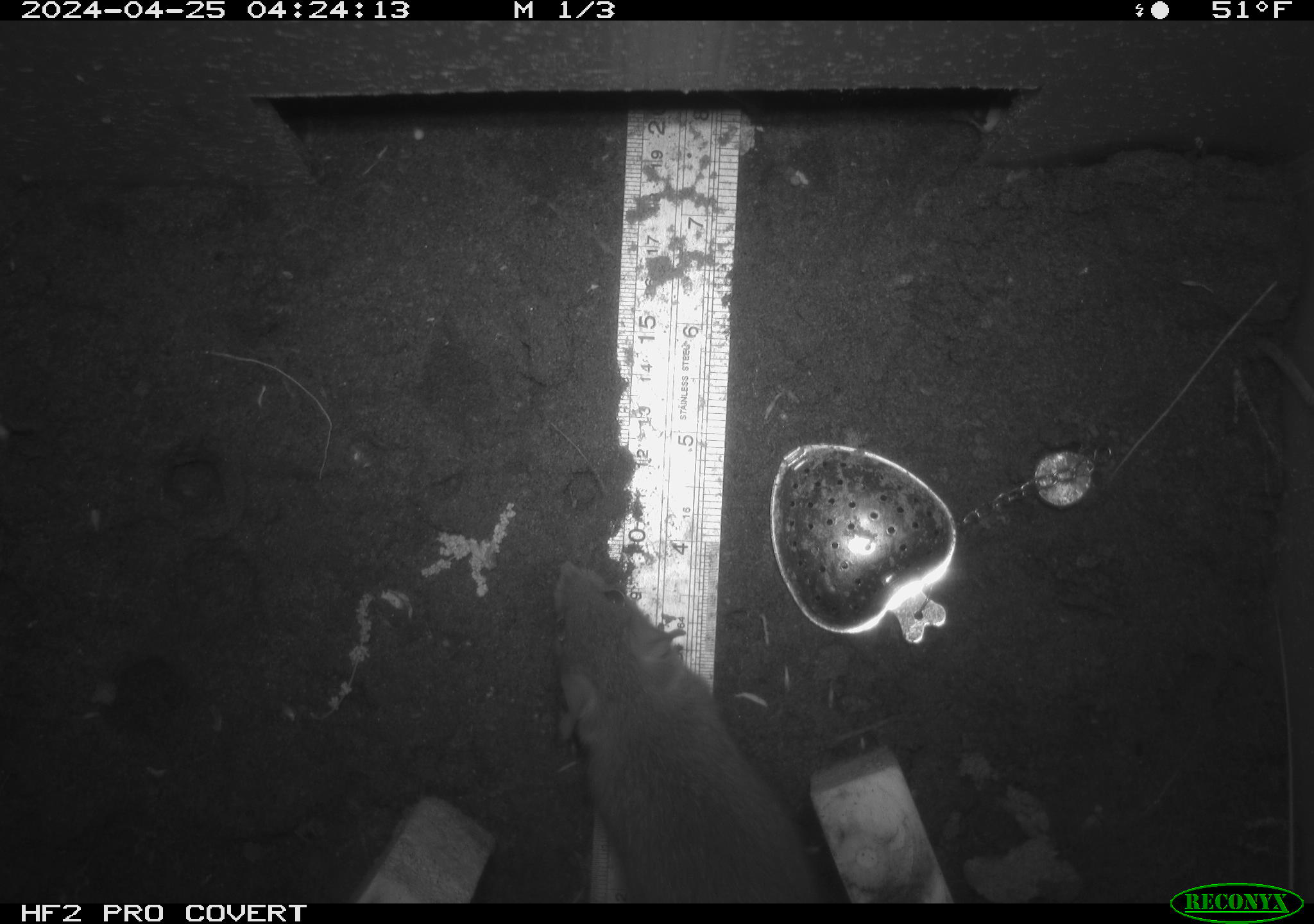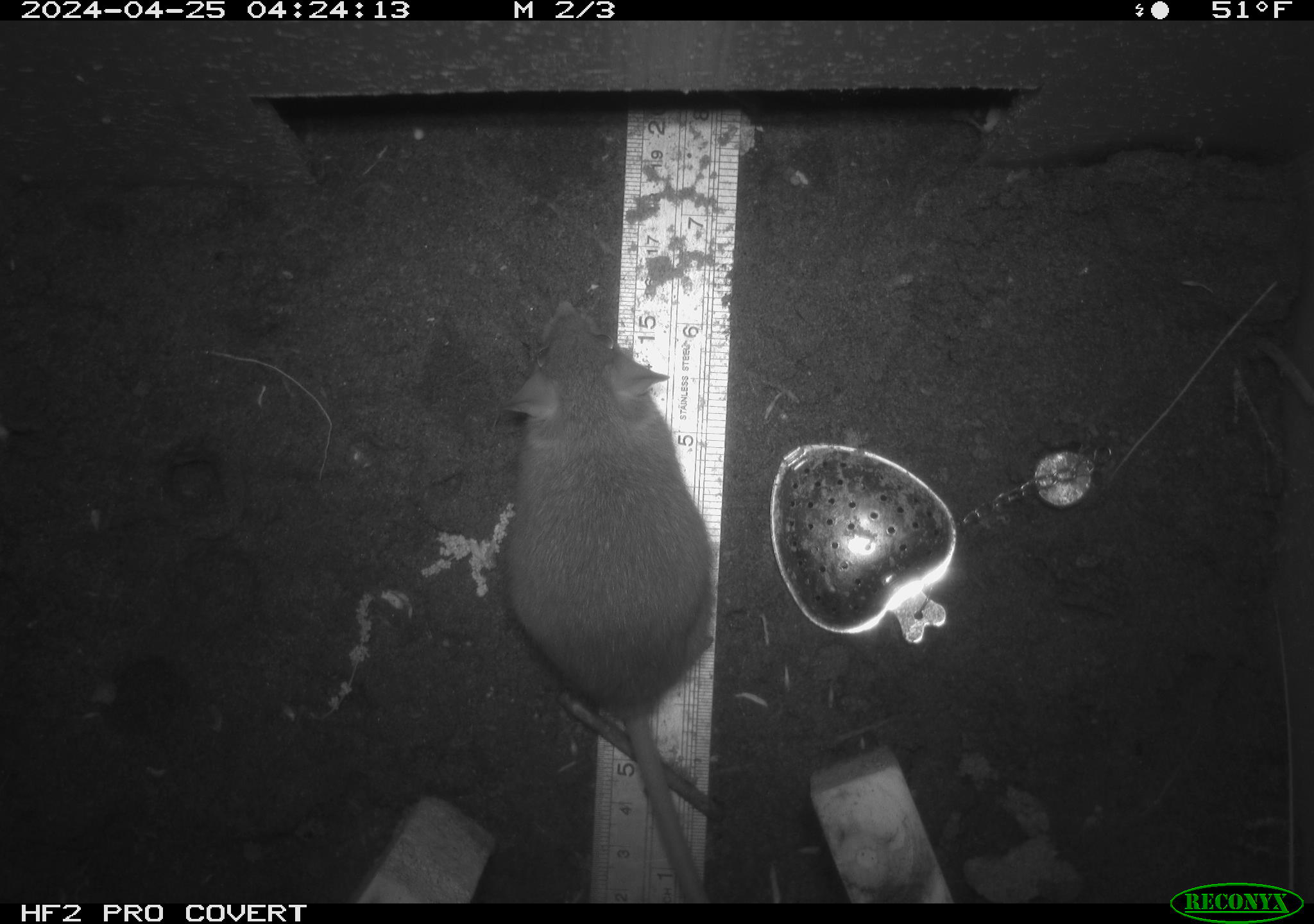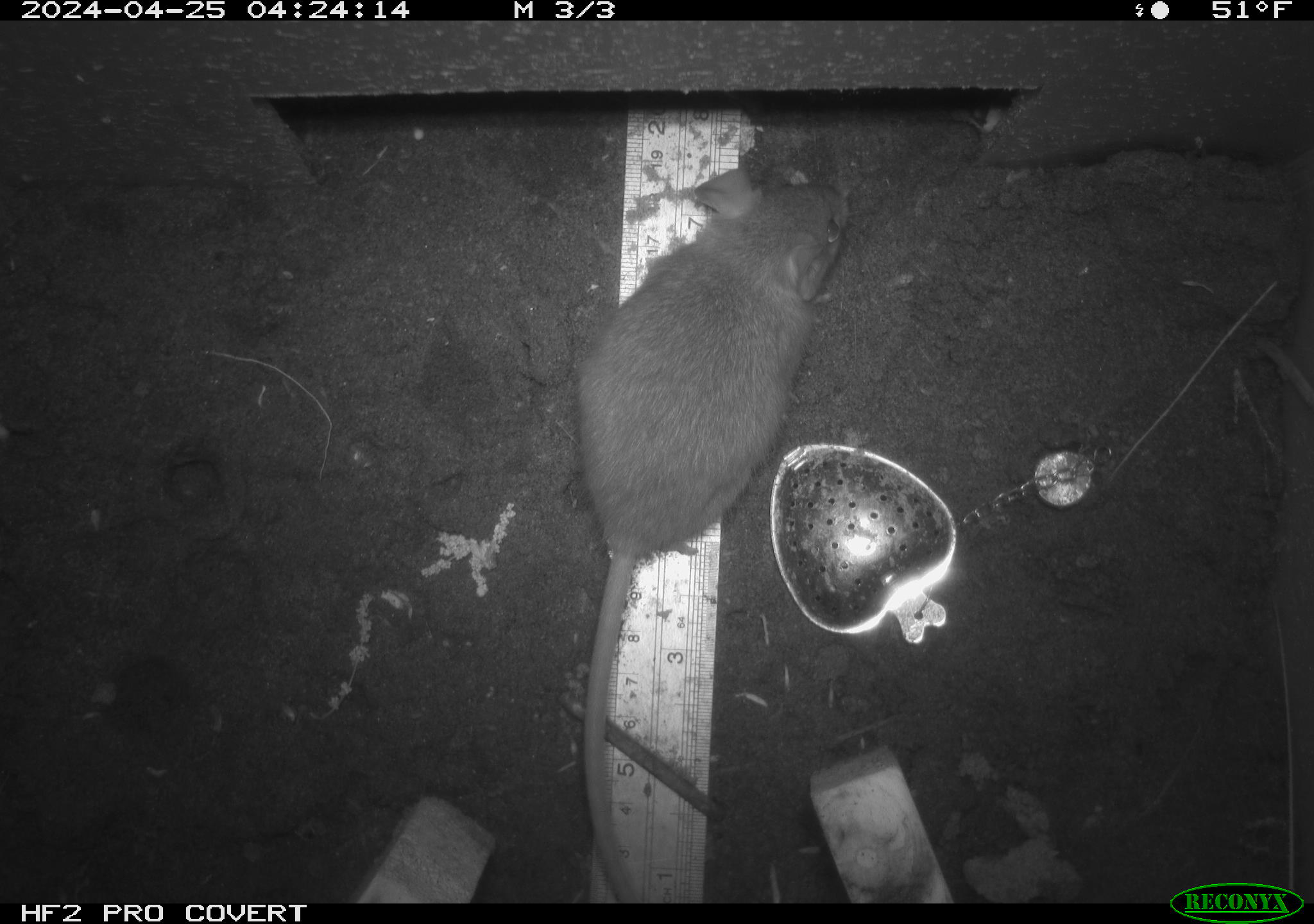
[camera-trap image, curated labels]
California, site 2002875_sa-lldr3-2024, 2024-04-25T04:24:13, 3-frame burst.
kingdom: Animalia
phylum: Chordata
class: Mammalia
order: Rodentia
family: Muridae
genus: Rattus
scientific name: Rattus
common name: rat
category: rattus species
Rattus species (rat) (Rattus).